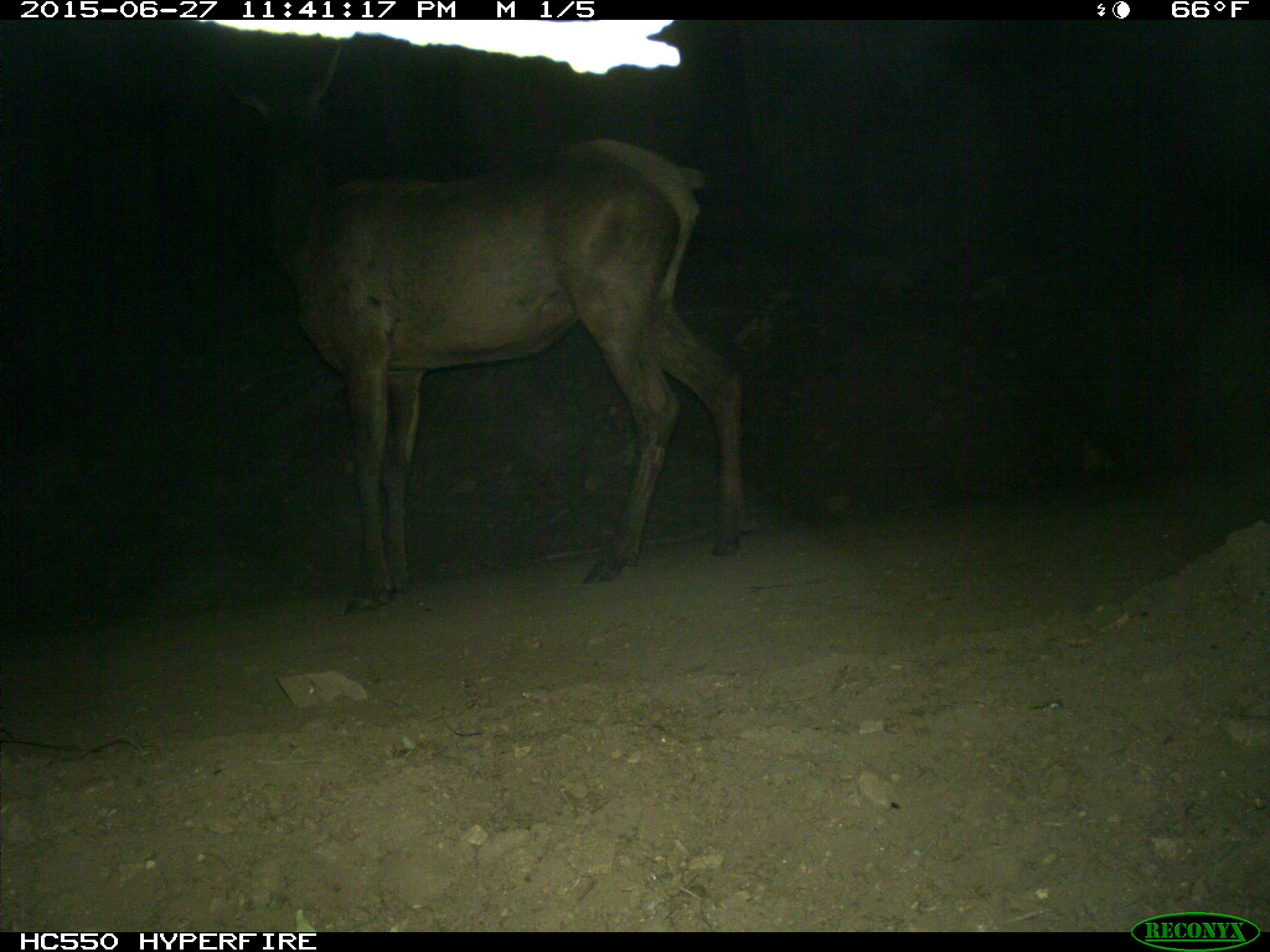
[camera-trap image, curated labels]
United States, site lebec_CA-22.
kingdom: Animalia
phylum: Chordata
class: Mammalia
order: Artiodactyla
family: Cervidae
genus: Cervus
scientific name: Cervus canadensis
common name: elk